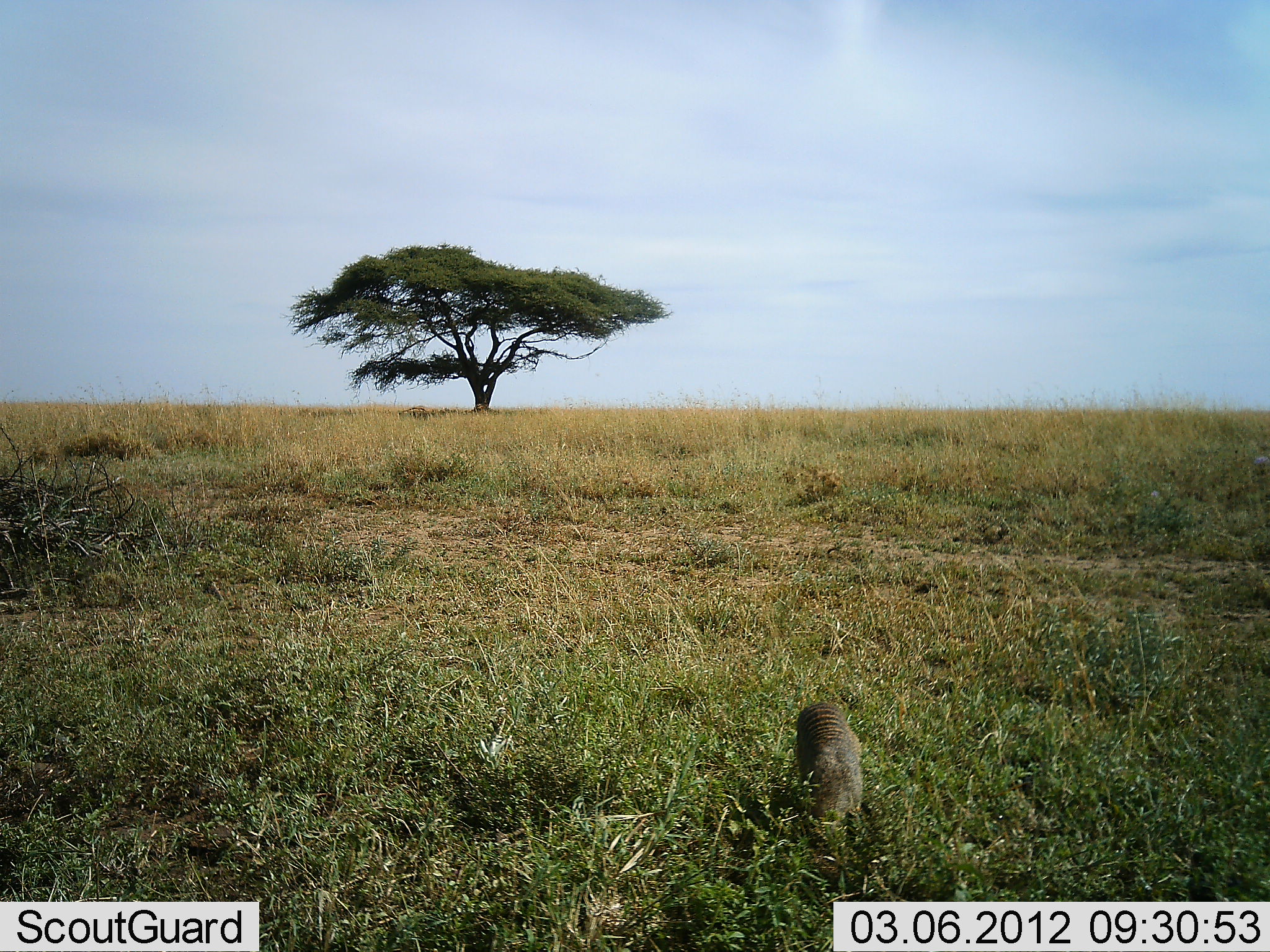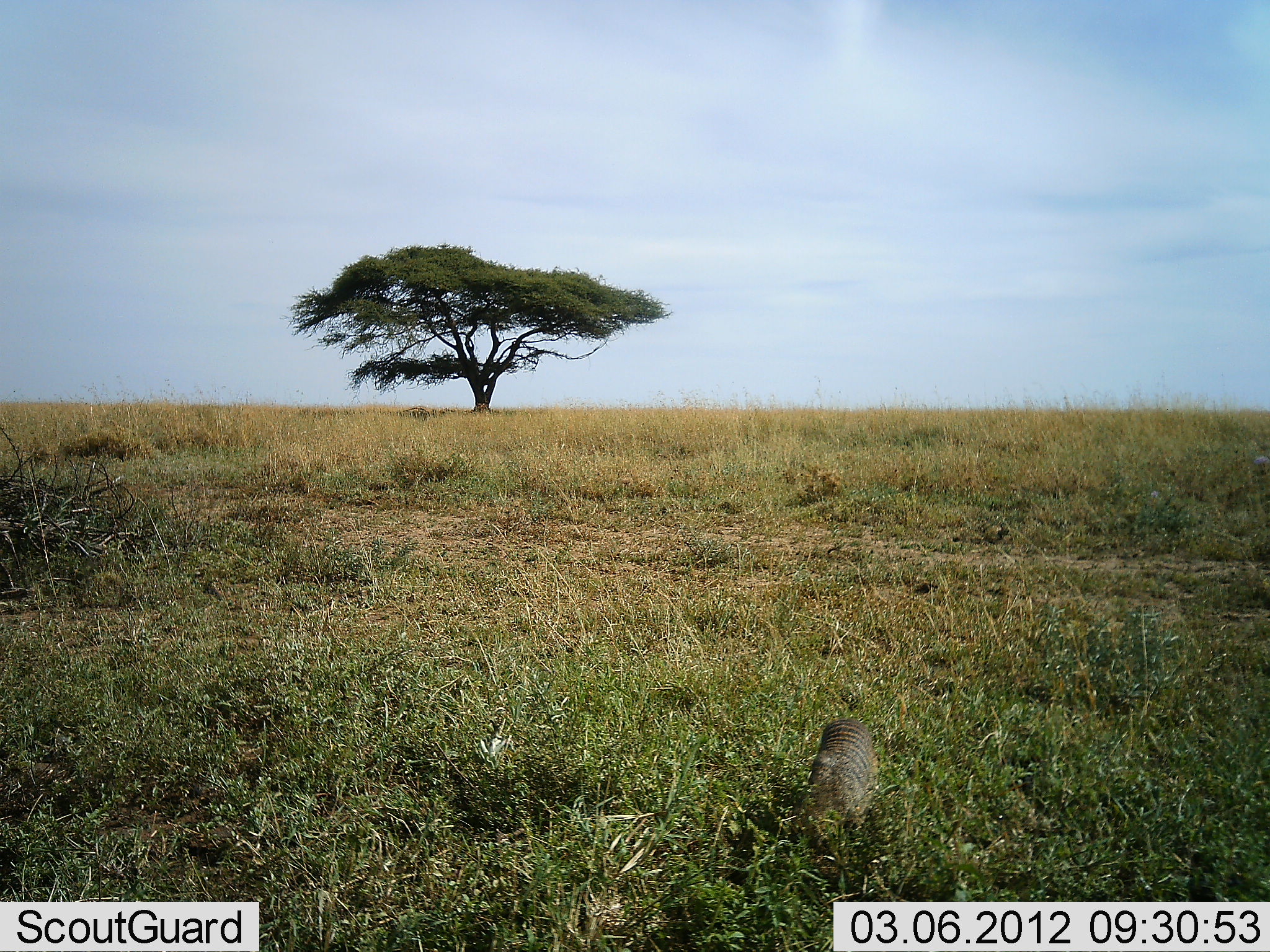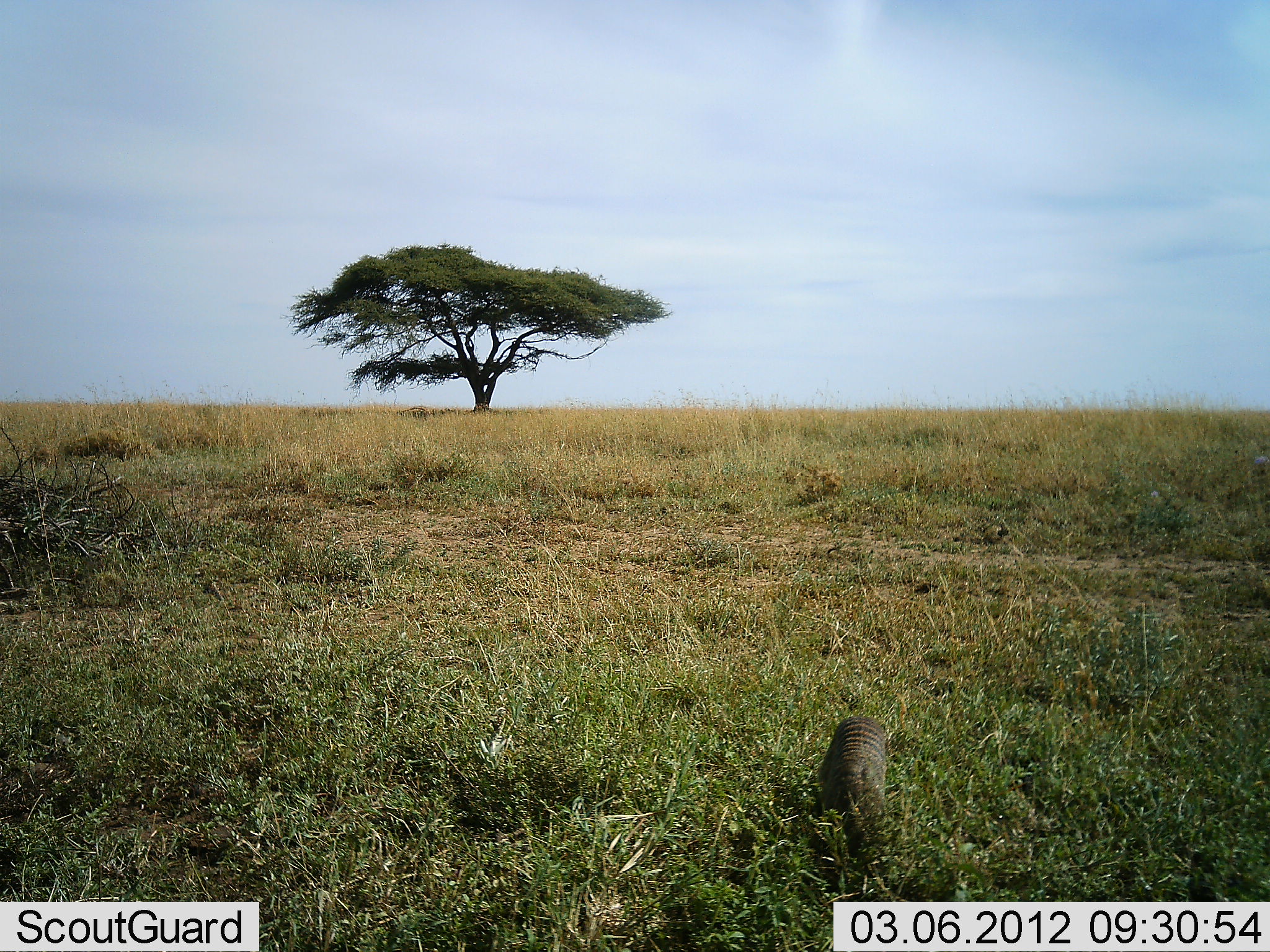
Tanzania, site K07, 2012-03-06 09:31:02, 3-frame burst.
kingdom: Animalia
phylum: Chordata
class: Mammalia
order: Carnivora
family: Herpestidae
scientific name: Herpestidae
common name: mongoose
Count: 1.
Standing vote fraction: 17%.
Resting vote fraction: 0%.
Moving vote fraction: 44%.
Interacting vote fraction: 6%.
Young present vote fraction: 0%.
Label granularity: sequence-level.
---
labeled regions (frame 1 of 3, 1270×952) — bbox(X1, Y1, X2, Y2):
animal: bbox(791, 702, 864, 826)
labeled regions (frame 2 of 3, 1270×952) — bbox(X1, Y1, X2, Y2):
animal: bbox(802, 717, 876, 837)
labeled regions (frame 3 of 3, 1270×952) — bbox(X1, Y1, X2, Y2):
animal: bbox(817, 713, 891, 871)